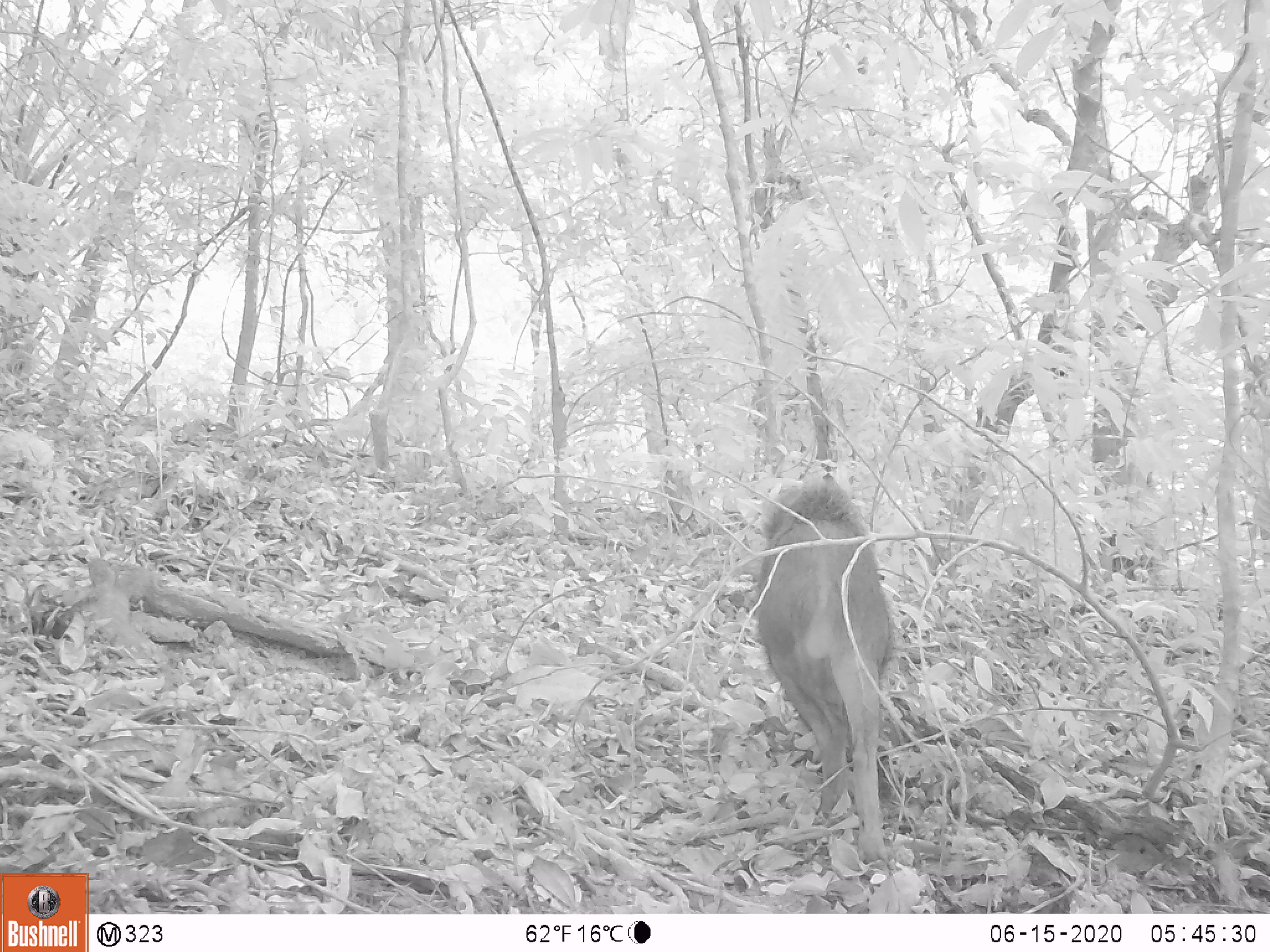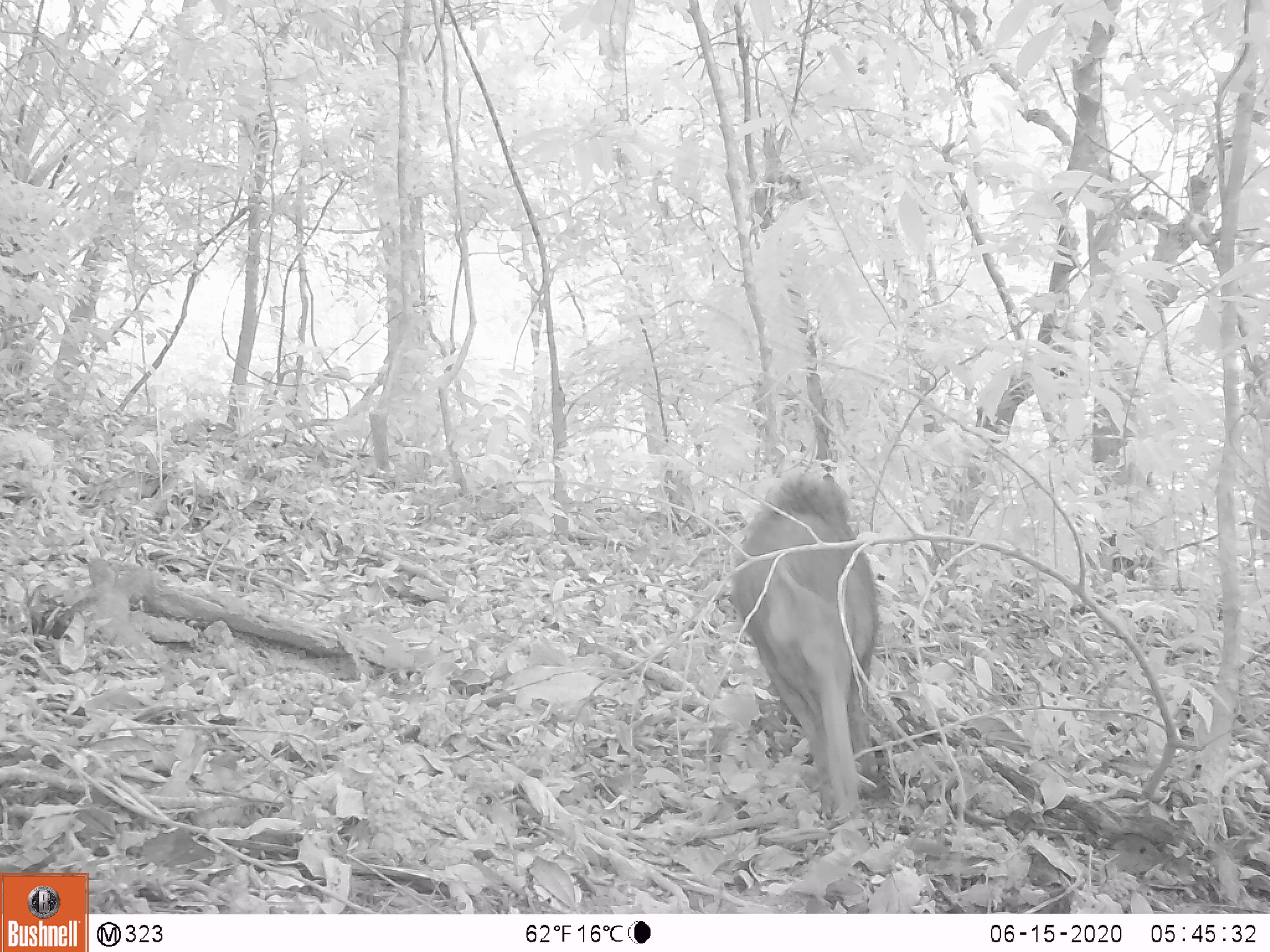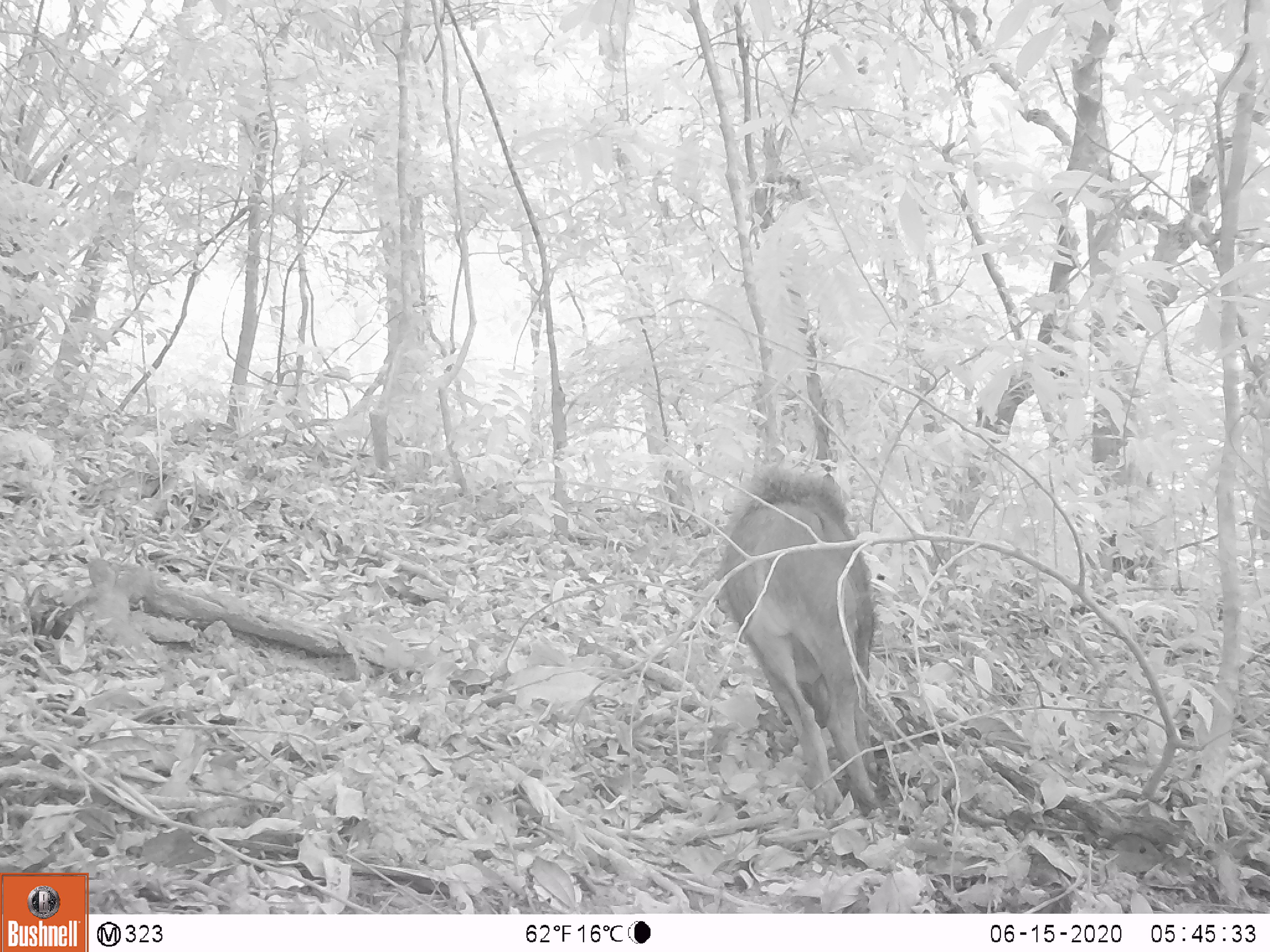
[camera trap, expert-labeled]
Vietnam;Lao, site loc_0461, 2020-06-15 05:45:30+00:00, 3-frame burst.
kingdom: Animalia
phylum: Chordata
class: Mammalia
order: Artiodactyla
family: Suidae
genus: Sus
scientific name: Sus scrofa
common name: eurasian wild pig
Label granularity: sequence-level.